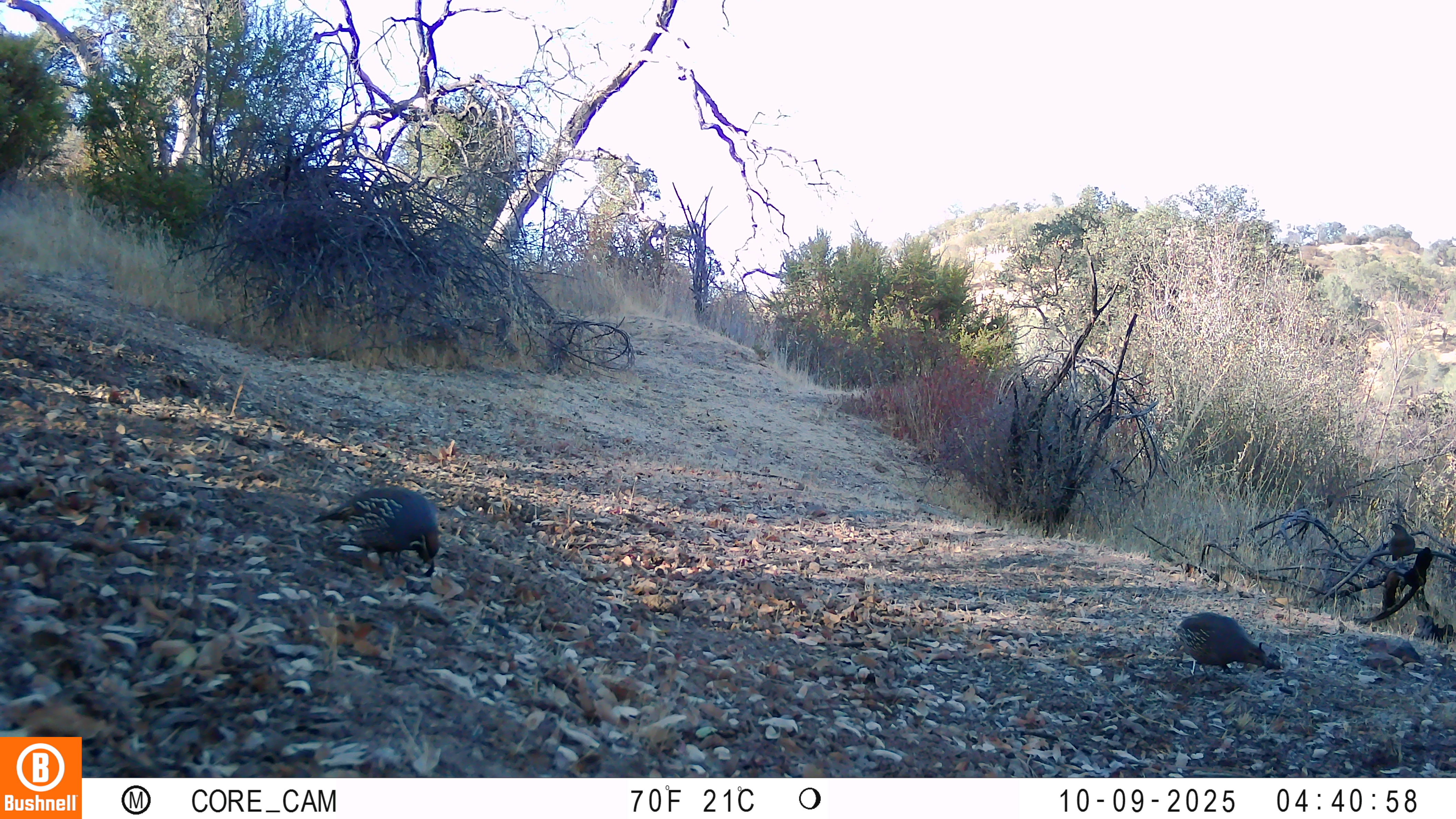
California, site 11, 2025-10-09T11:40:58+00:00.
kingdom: Animalia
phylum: Chordata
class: Aves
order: Galliformes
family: Odontophoridae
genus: Callipepla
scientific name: Callipepla californica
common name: california quail